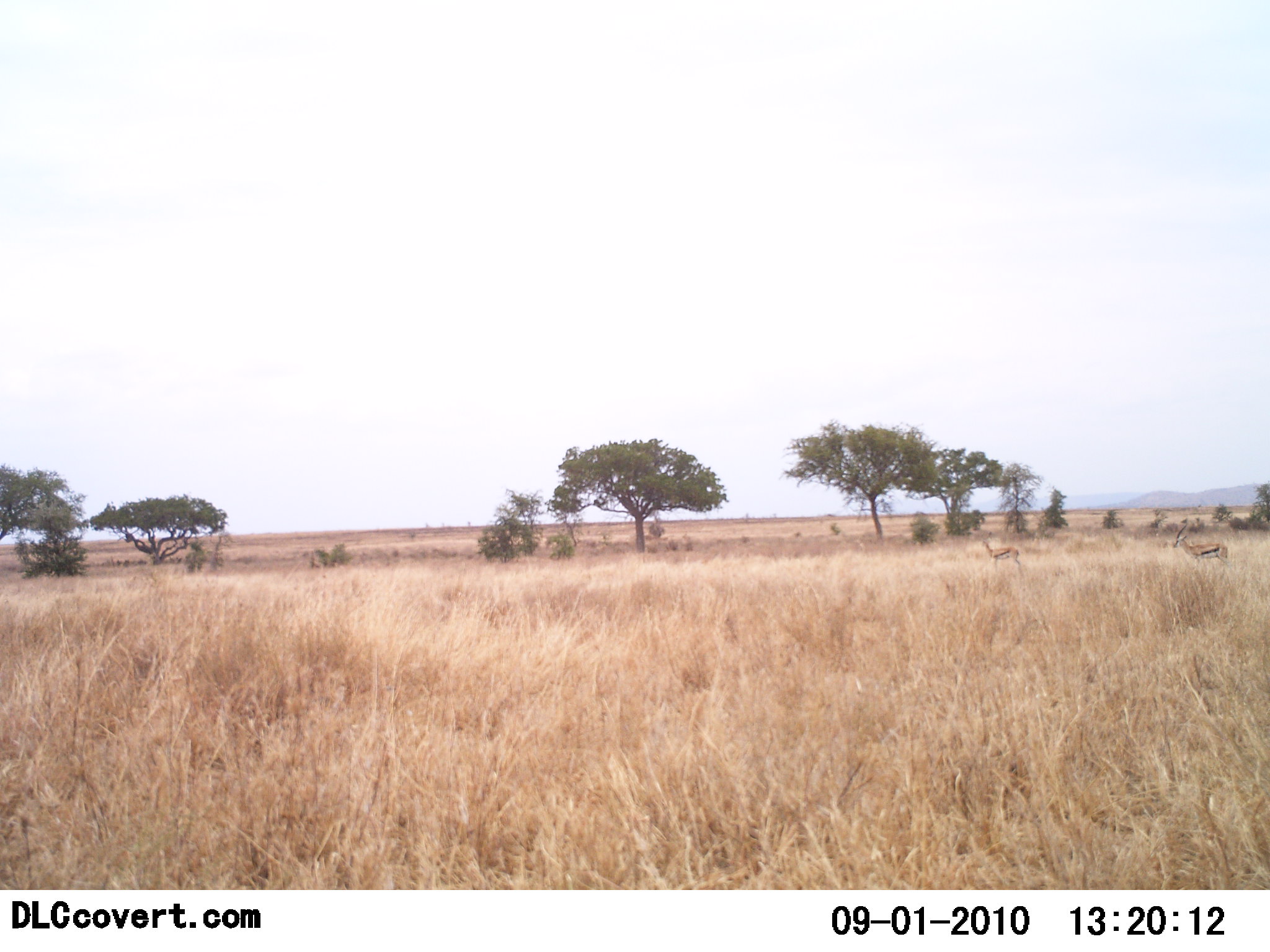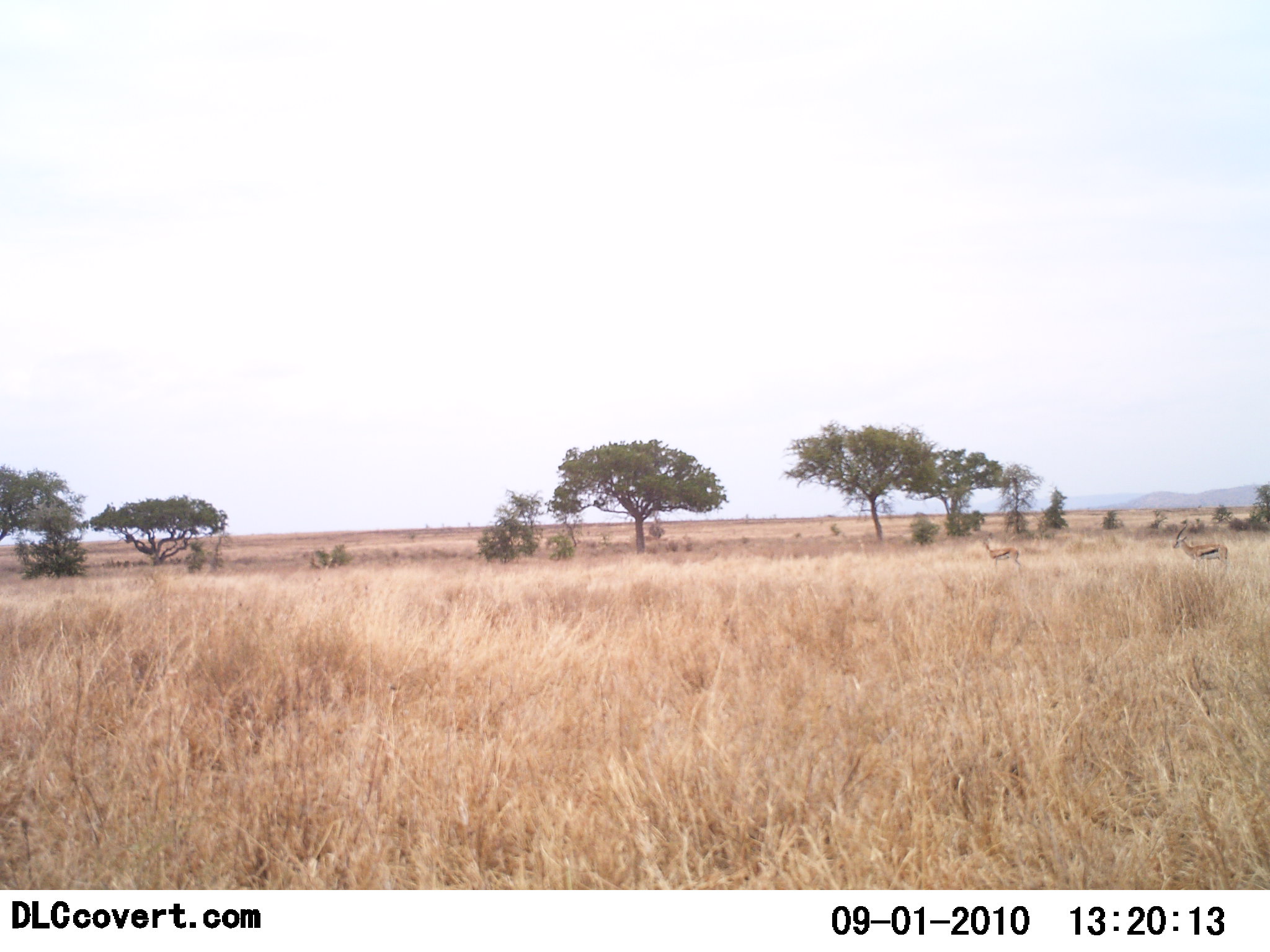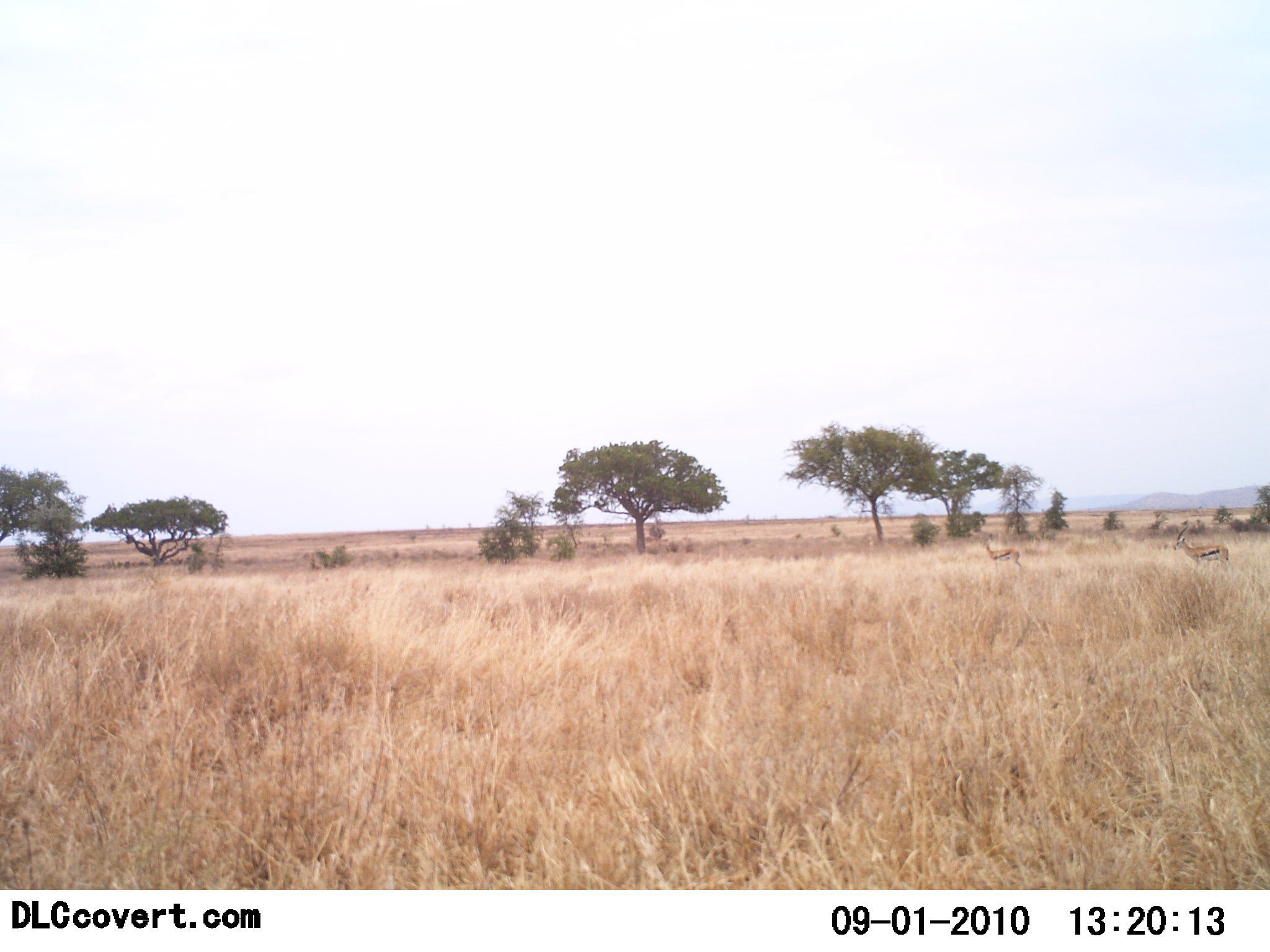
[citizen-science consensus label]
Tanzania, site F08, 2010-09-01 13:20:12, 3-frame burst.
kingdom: Animalia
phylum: Chordata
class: Mammalia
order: Artiodactyla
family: Bovidae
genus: Eudorcas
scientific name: Eudorcas thomsonii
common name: thomson's gazelle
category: gazellethomsons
Gazellethomsons (thomson's gazelle) (Eudorcas thomsonii), count 2. Behavior (volunteer vote fractions): standing 90%, resting 0%, moving 10%, interacting 0%. Young present (vote fraction): 0%. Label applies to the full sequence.